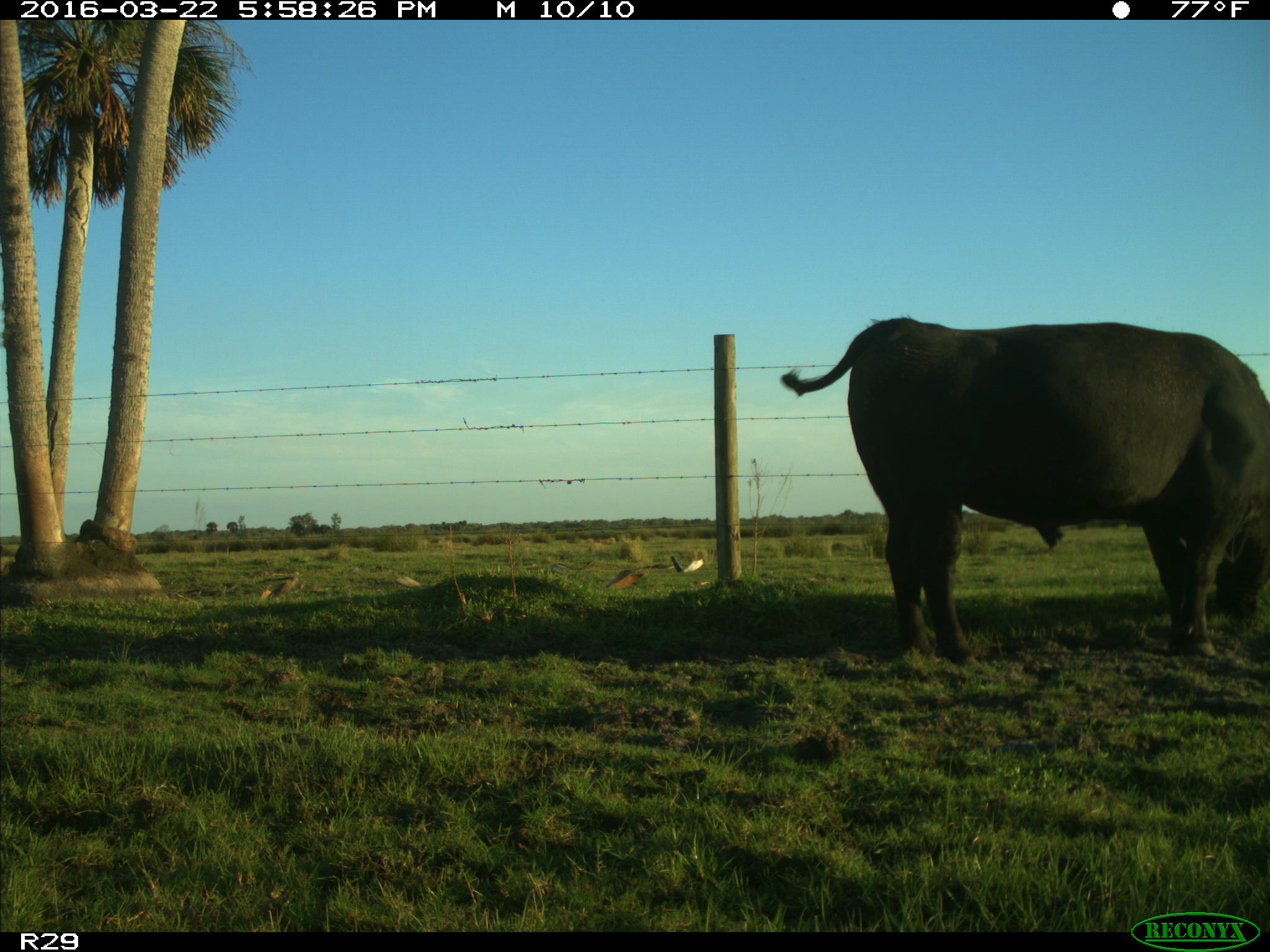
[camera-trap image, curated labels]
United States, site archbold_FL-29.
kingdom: Animalia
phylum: Chordata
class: Mammalia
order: Artiodactyla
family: Bovidae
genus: Bos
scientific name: Bos taurus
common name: domestic cow